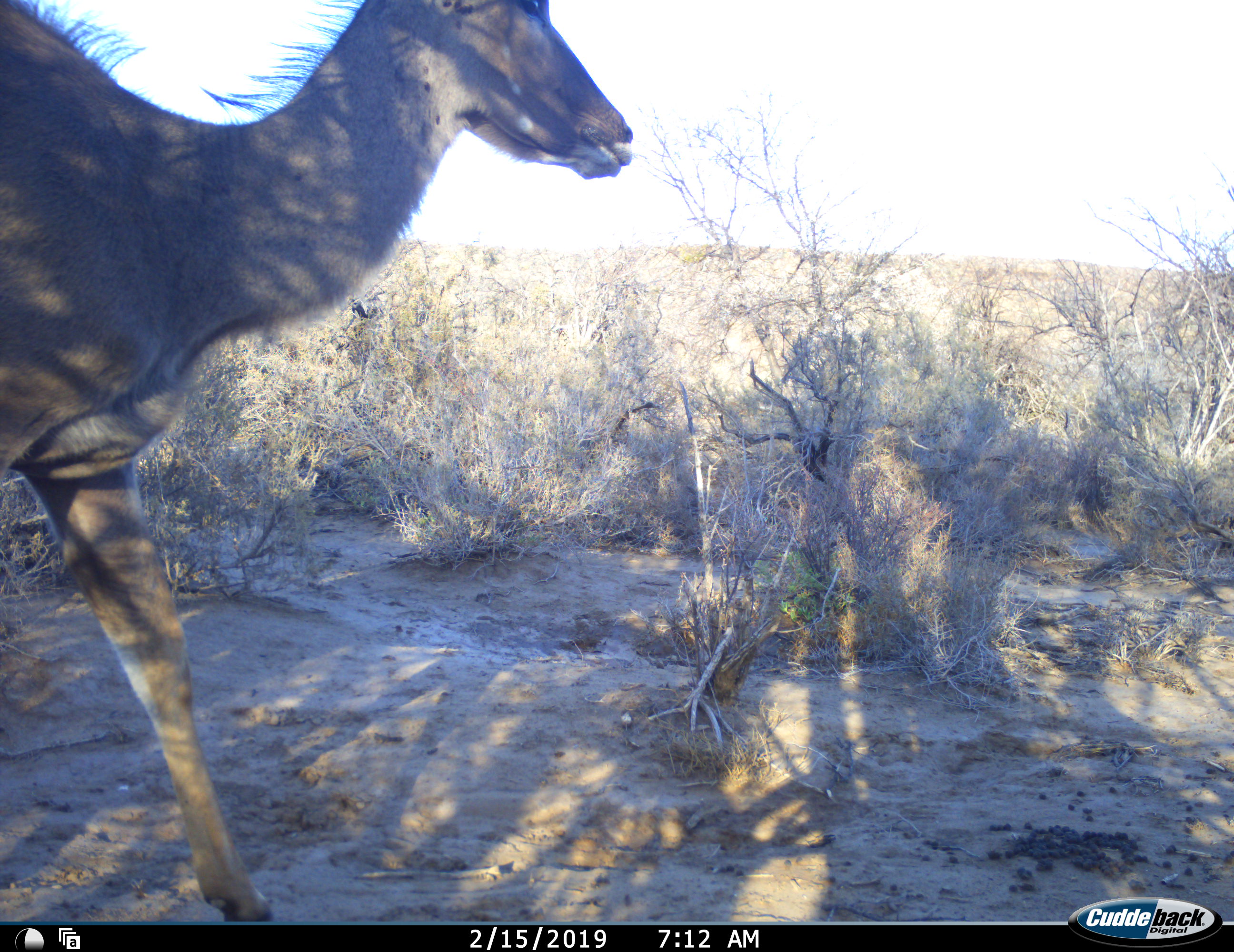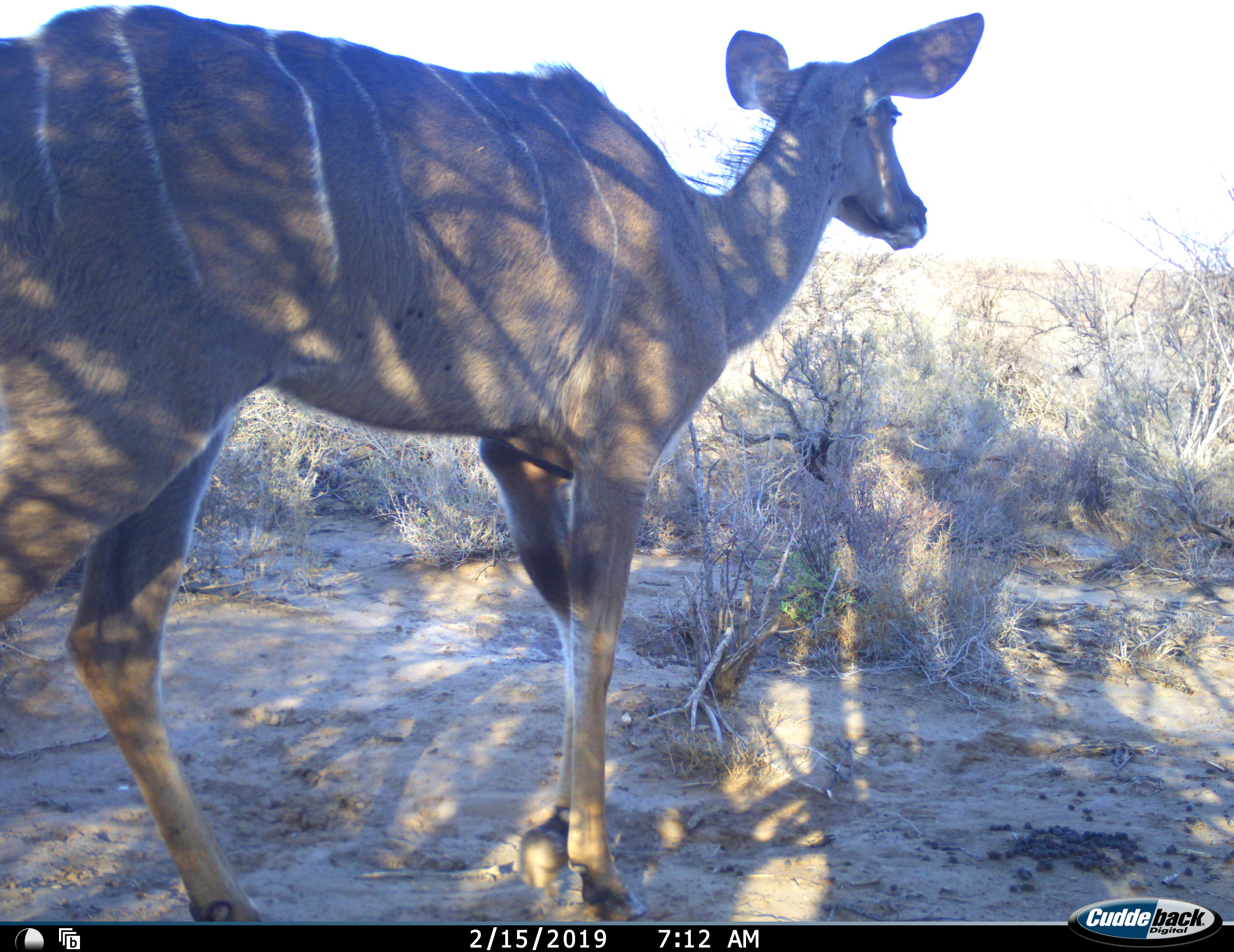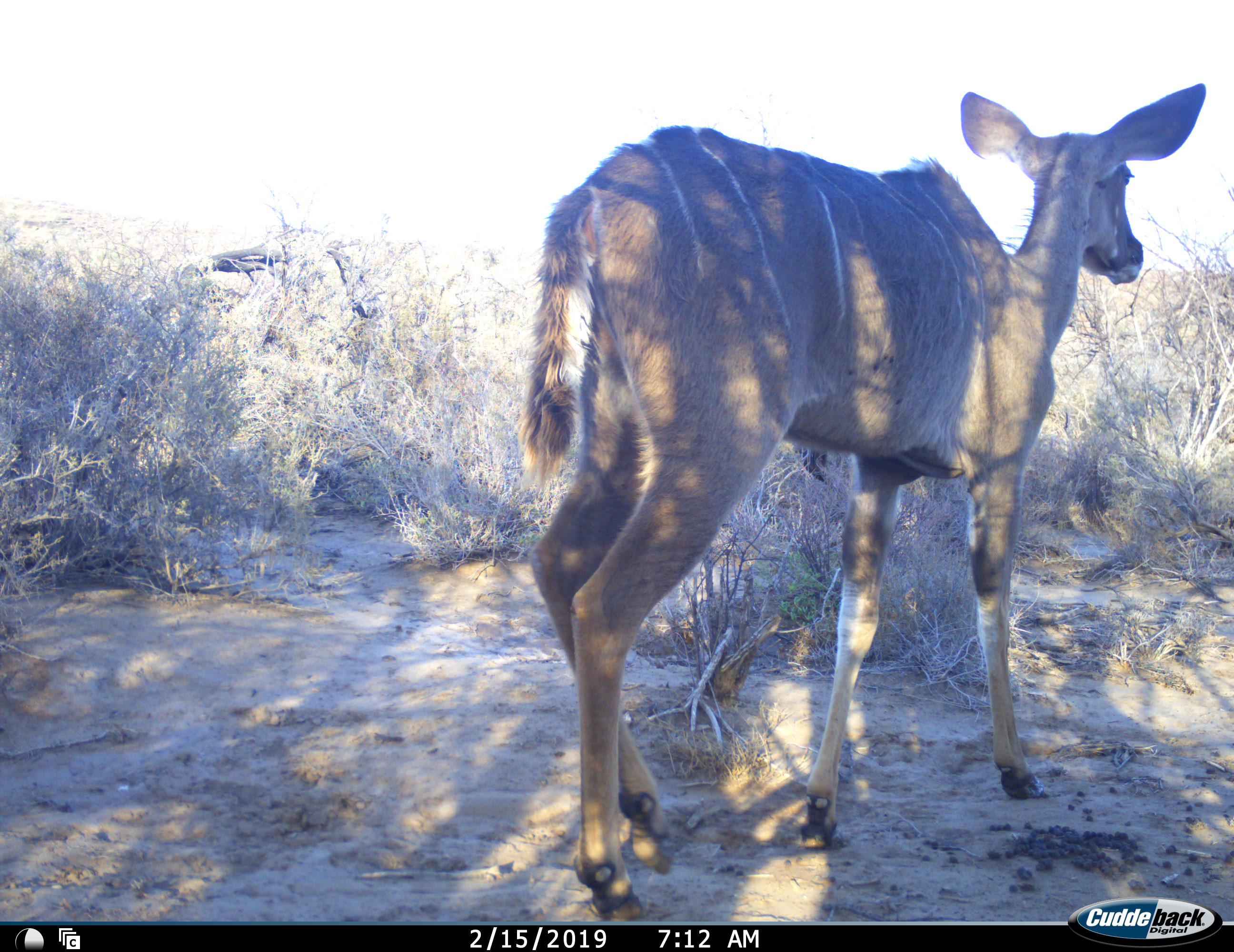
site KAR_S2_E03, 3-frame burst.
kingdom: Animalia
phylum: Chordata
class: Mammalia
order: Artiodactyla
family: Bovidae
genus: Tragelaphus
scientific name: Tragelaphus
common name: kudu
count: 1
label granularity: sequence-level